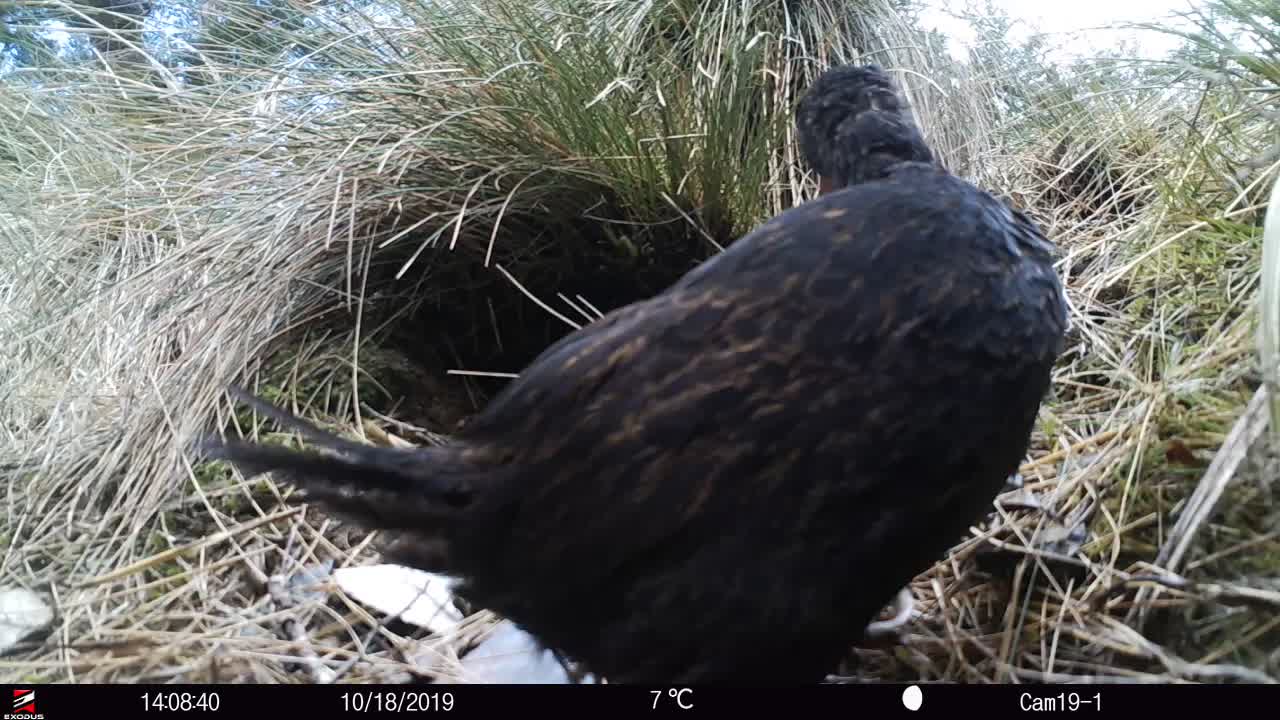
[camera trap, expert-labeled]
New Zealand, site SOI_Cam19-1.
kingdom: Animalia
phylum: Chordata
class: Aves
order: Gruiformes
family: Rallidae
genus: Gallirallus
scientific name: Gallirallus australis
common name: weka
Weka (Gallirallus australis).